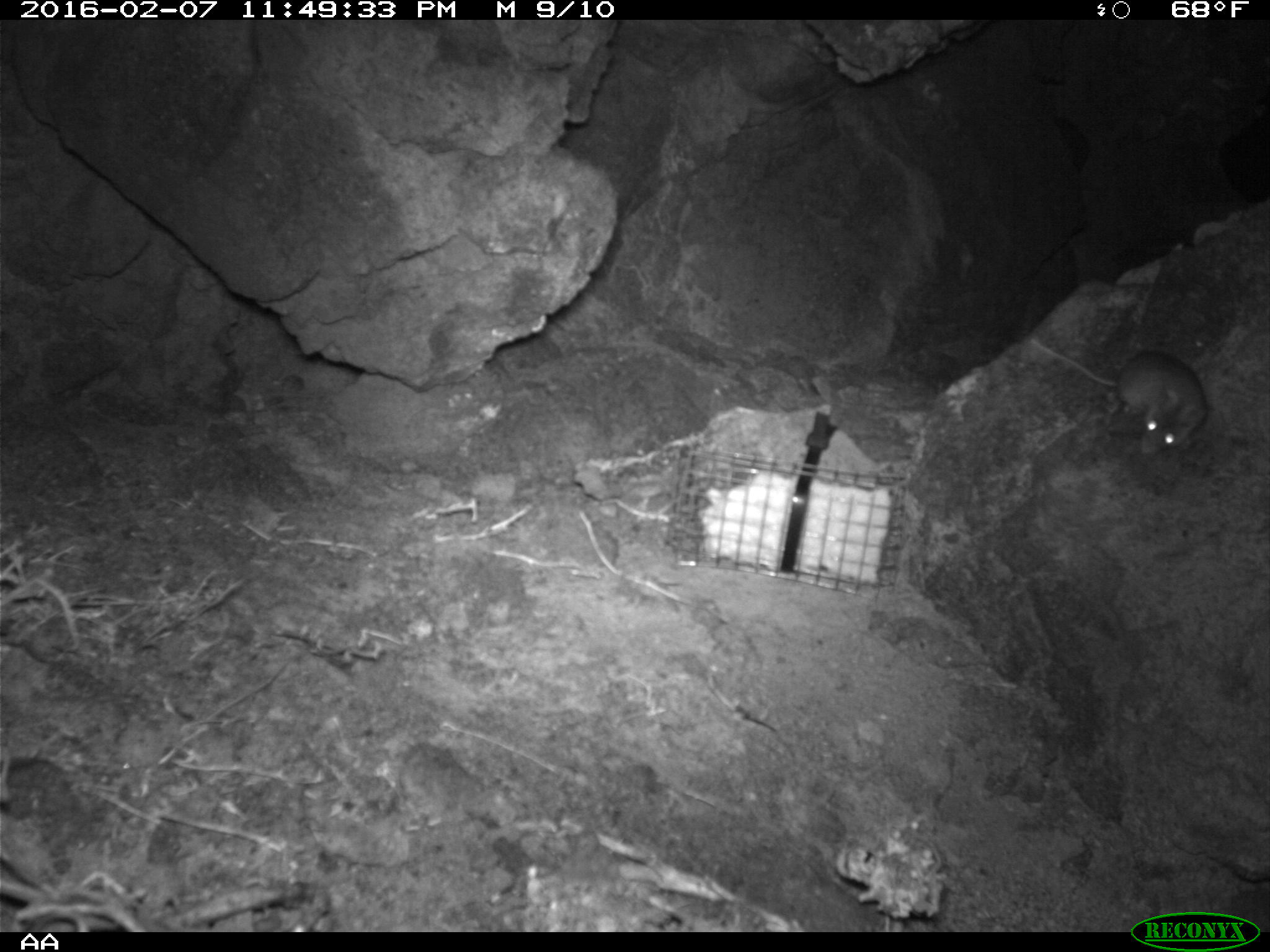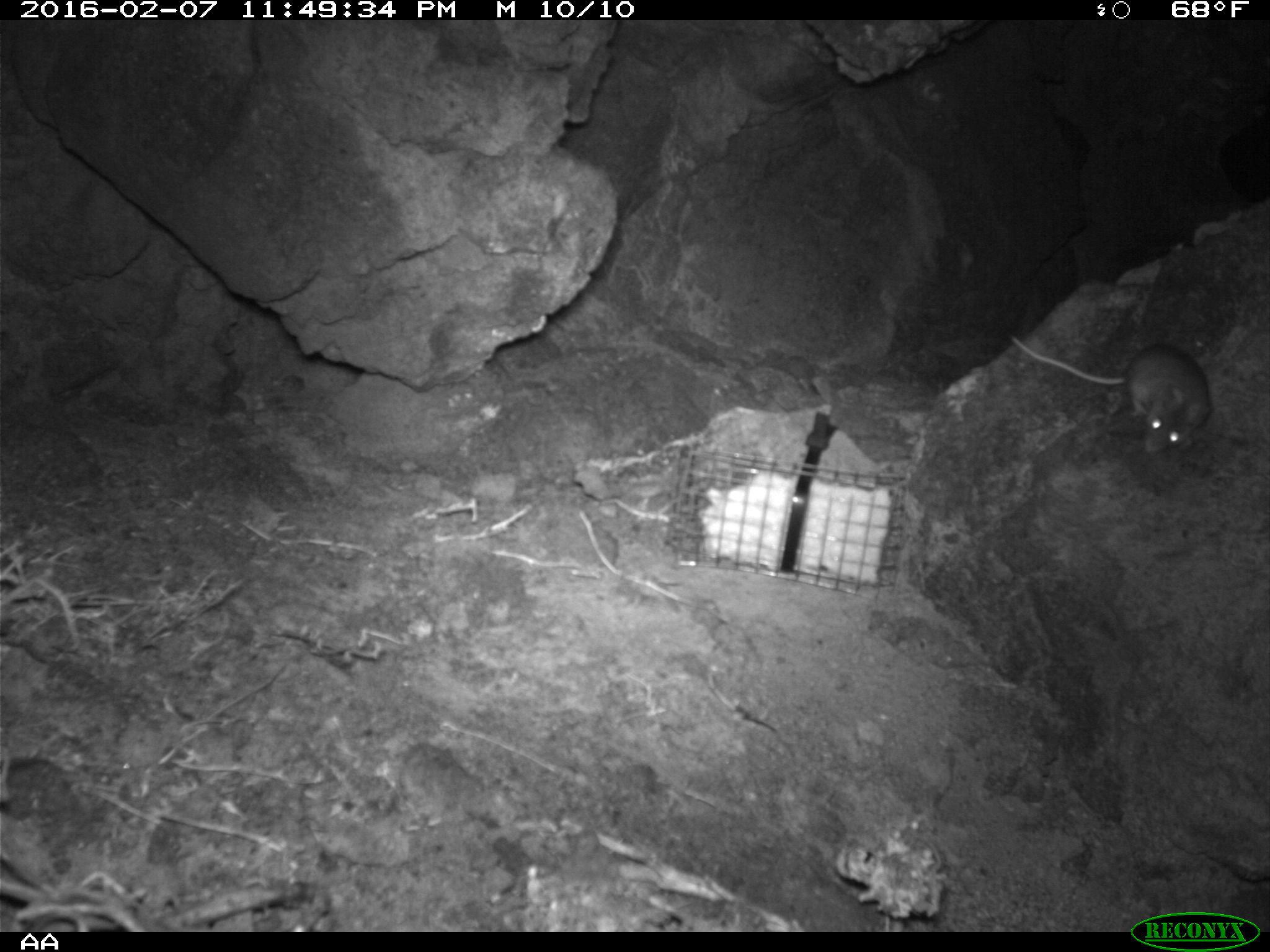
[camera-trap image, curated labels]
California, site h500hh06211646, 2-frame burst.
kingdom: Animalia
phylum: Chordata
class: Mammalia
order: Rodentia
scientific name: Rodentia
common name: rodent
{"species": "rodent (Rodentia)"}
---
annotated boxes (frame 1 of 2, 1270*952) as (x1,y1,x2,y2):
rodent: (1029,338,1209,454)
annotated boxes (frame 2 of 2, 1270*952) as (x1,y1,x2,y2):
rodent: (1006,334,1212,451)